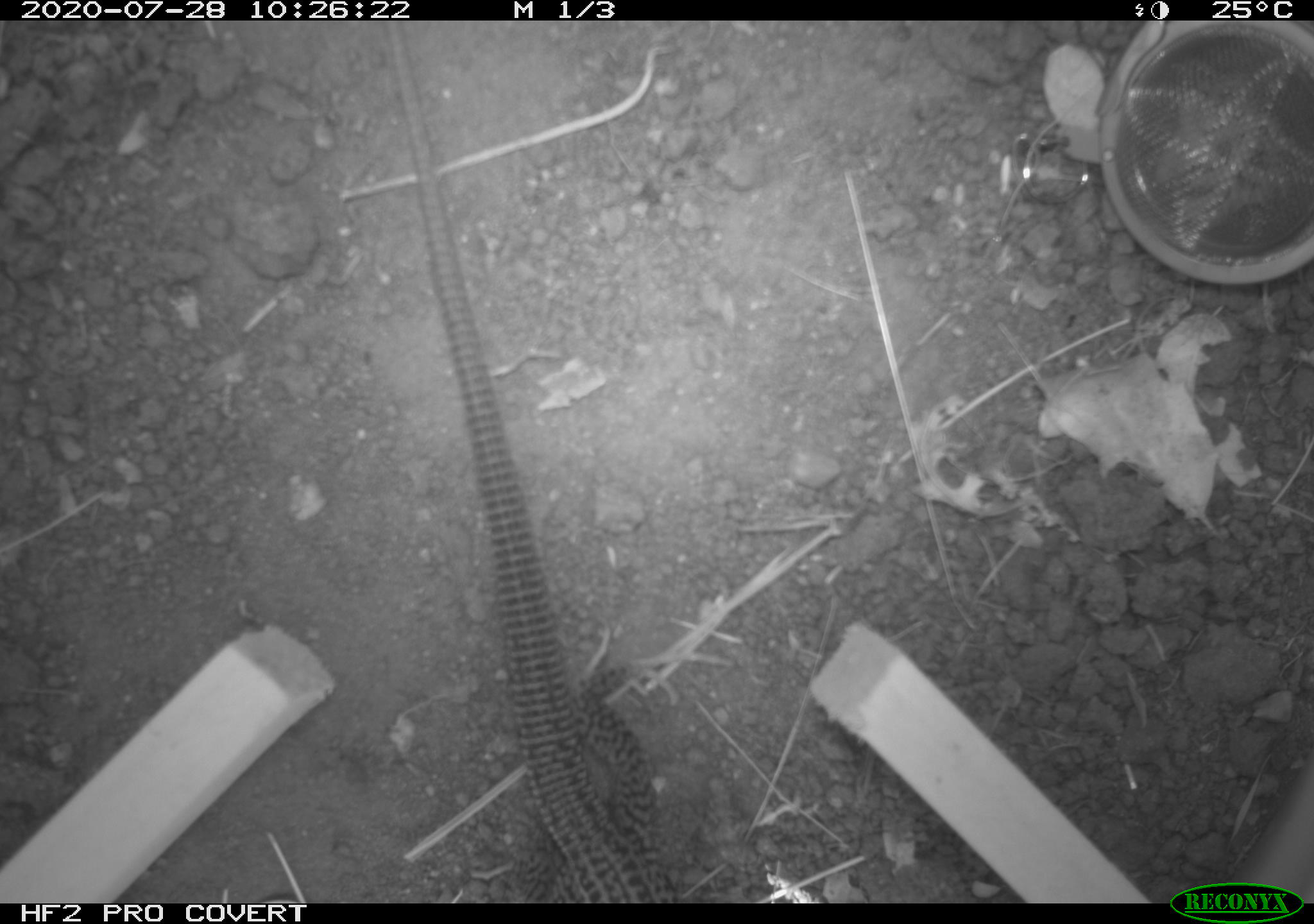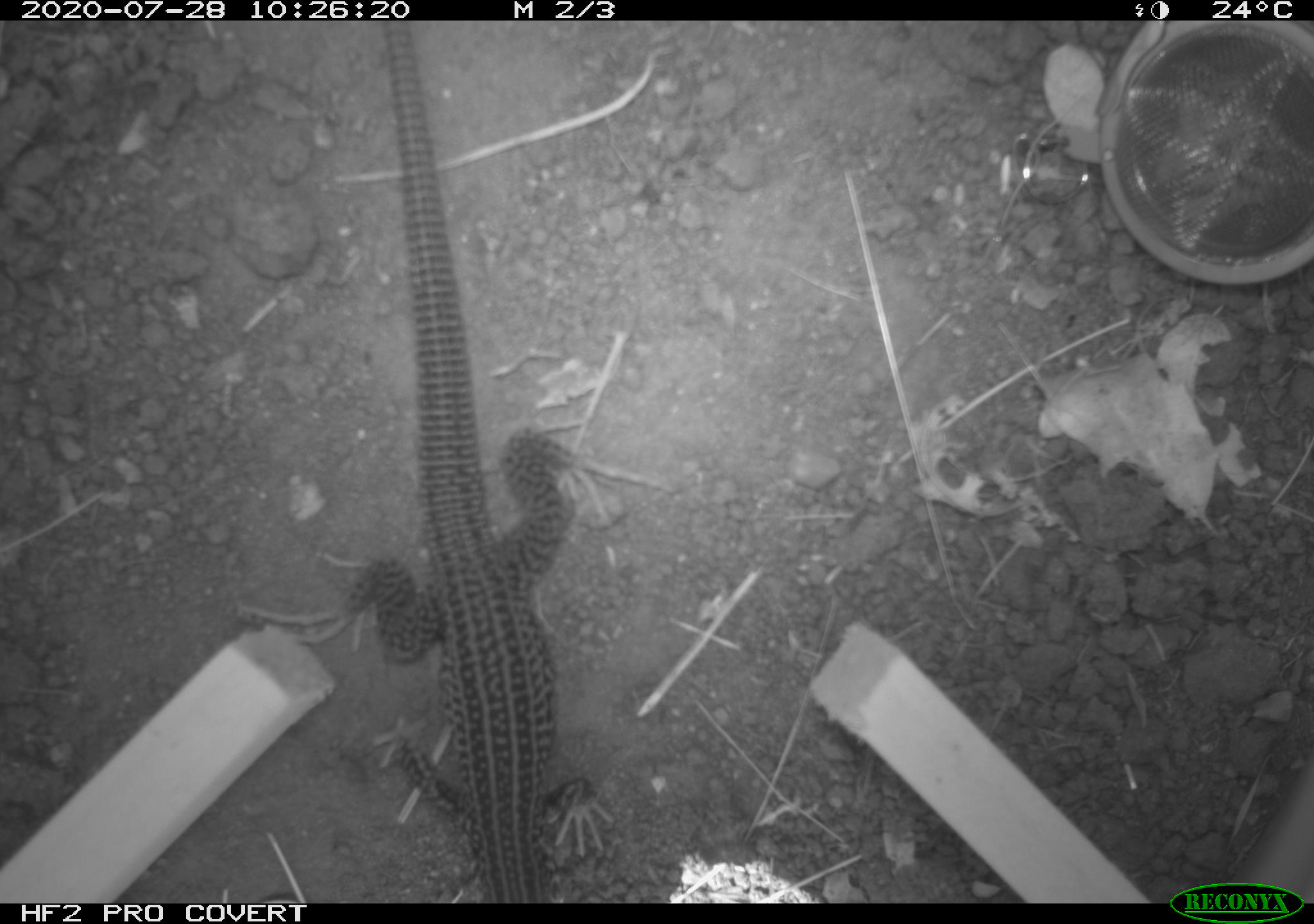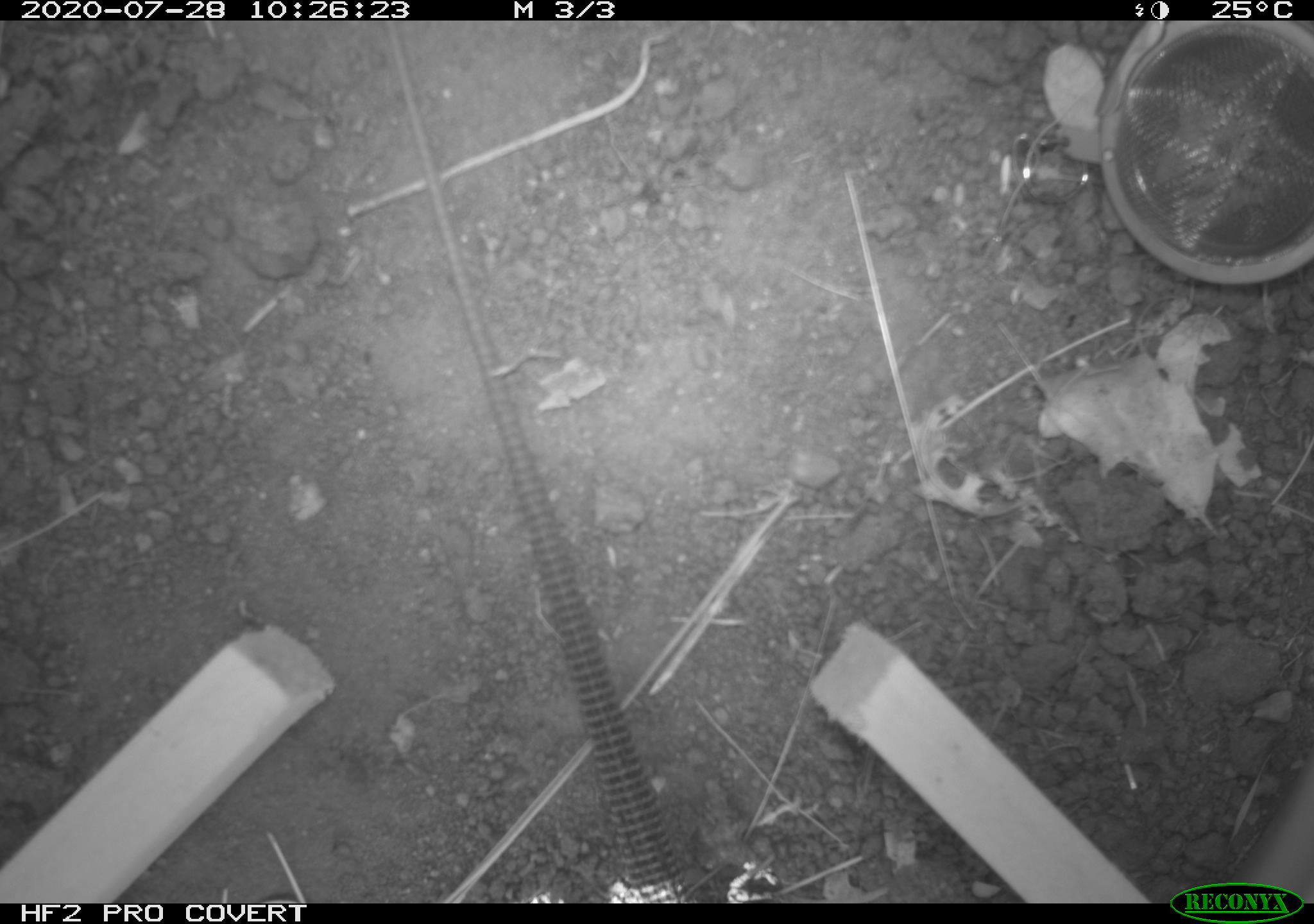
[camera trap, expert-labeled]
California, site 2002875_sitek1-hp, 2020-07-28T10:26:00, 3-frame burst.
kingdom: Animalia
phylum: Chordata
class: Reptilia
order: Squamata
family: Teiidae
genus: Aspidoscelis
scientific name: Aspidoscelis tigris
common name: western whiptail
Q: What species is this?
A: Western whiptail (Aspidoscelis tigris).